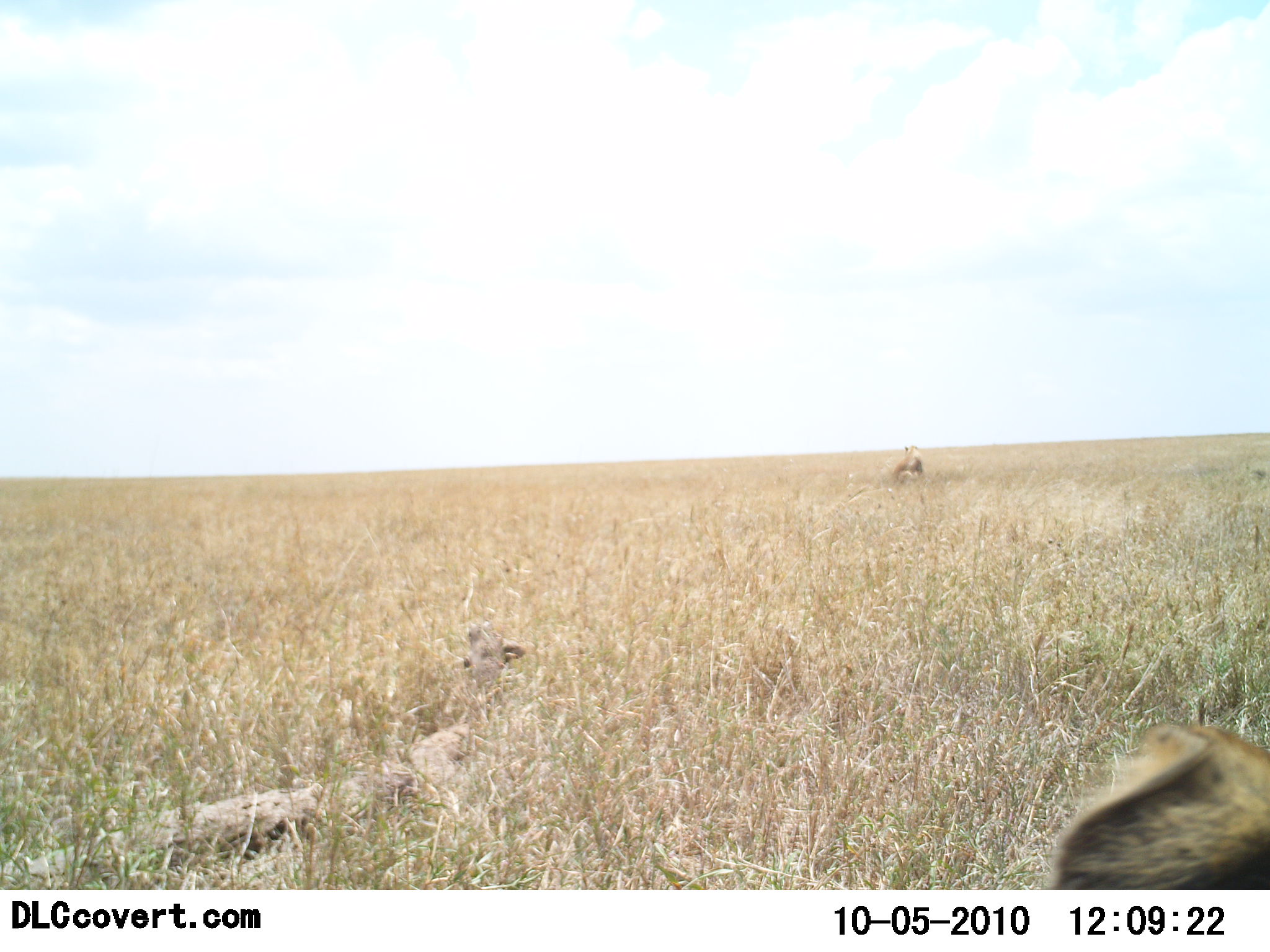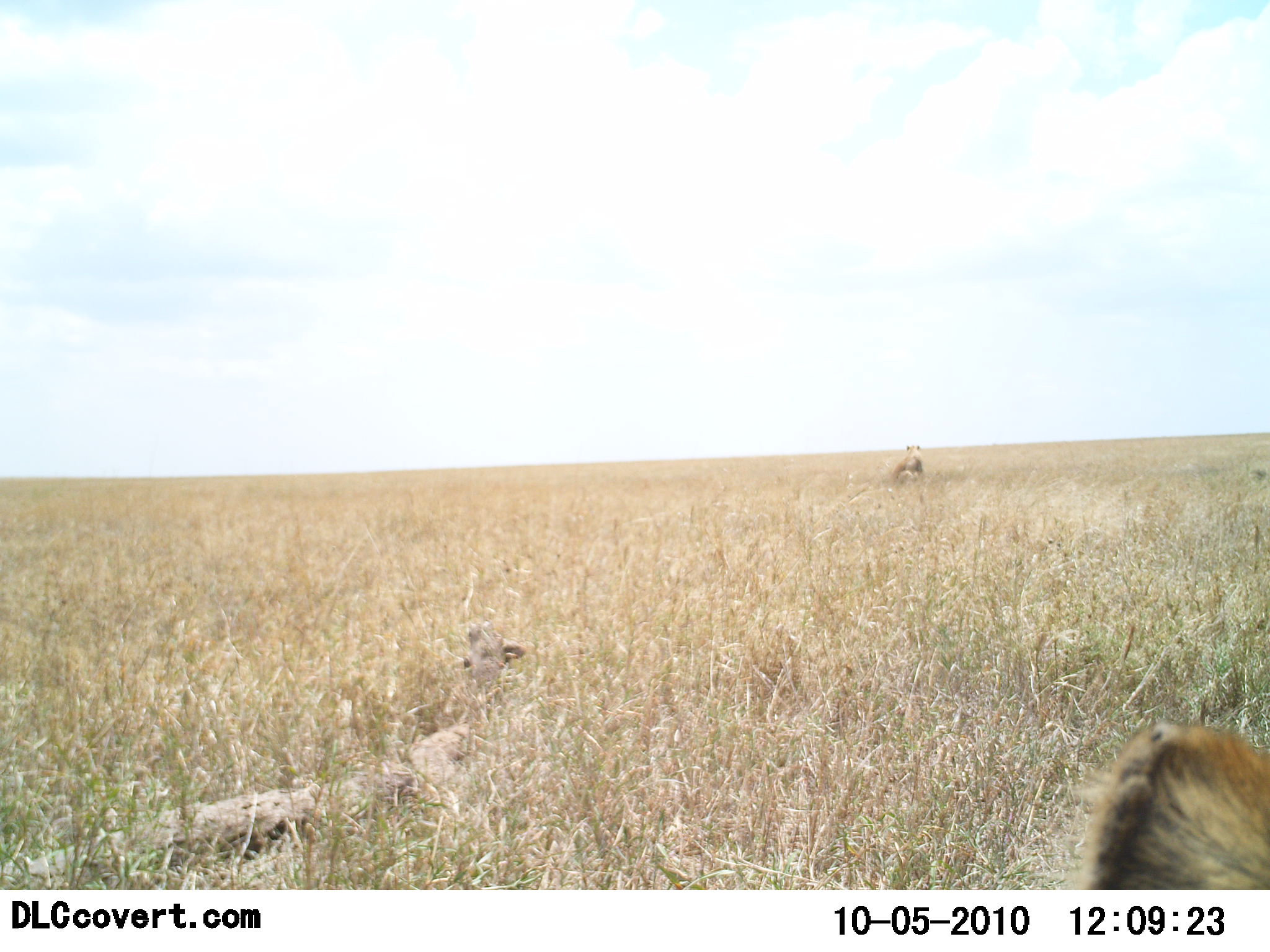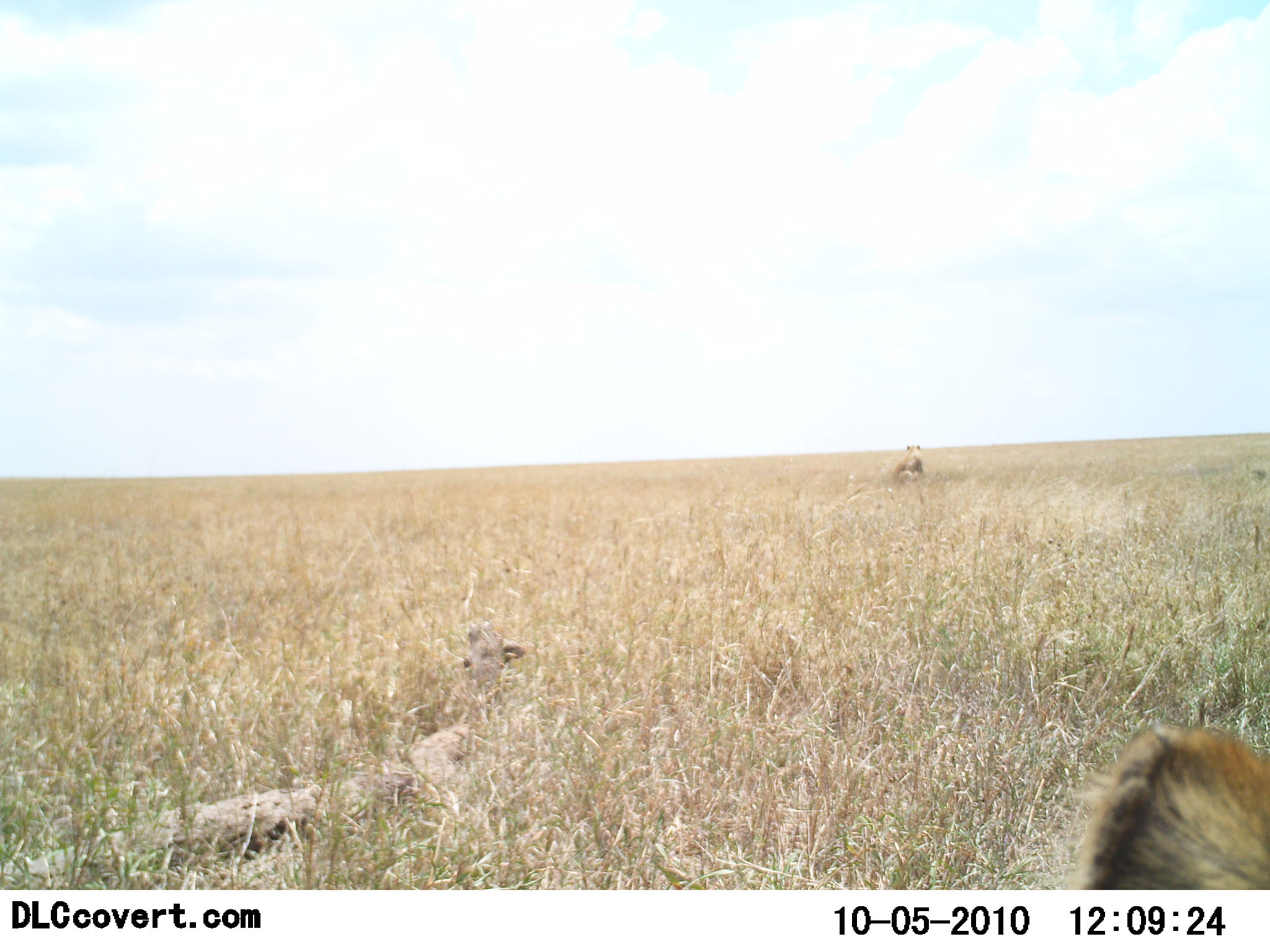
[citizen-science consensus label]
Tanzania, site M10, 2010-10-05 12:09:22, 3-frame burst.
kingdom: Animalia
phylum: Chordata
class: Mammalia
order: Carnivora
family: Hyaenidae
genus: Crocuta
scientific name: Crocuta crocuta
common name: spotted hyena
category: hyenaspotted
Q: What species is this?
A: Hyenaspotted (spotted hyena) (Crocuta crocuta).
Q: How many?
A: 2.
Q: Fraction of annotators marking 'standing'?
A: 40%.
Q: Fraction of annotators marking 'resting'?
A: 60%.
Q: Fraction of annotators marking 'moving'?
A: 0%.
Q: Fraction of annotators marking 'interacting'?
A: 0%.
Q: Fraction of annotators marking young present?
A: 20%.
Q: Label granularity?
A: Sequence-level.